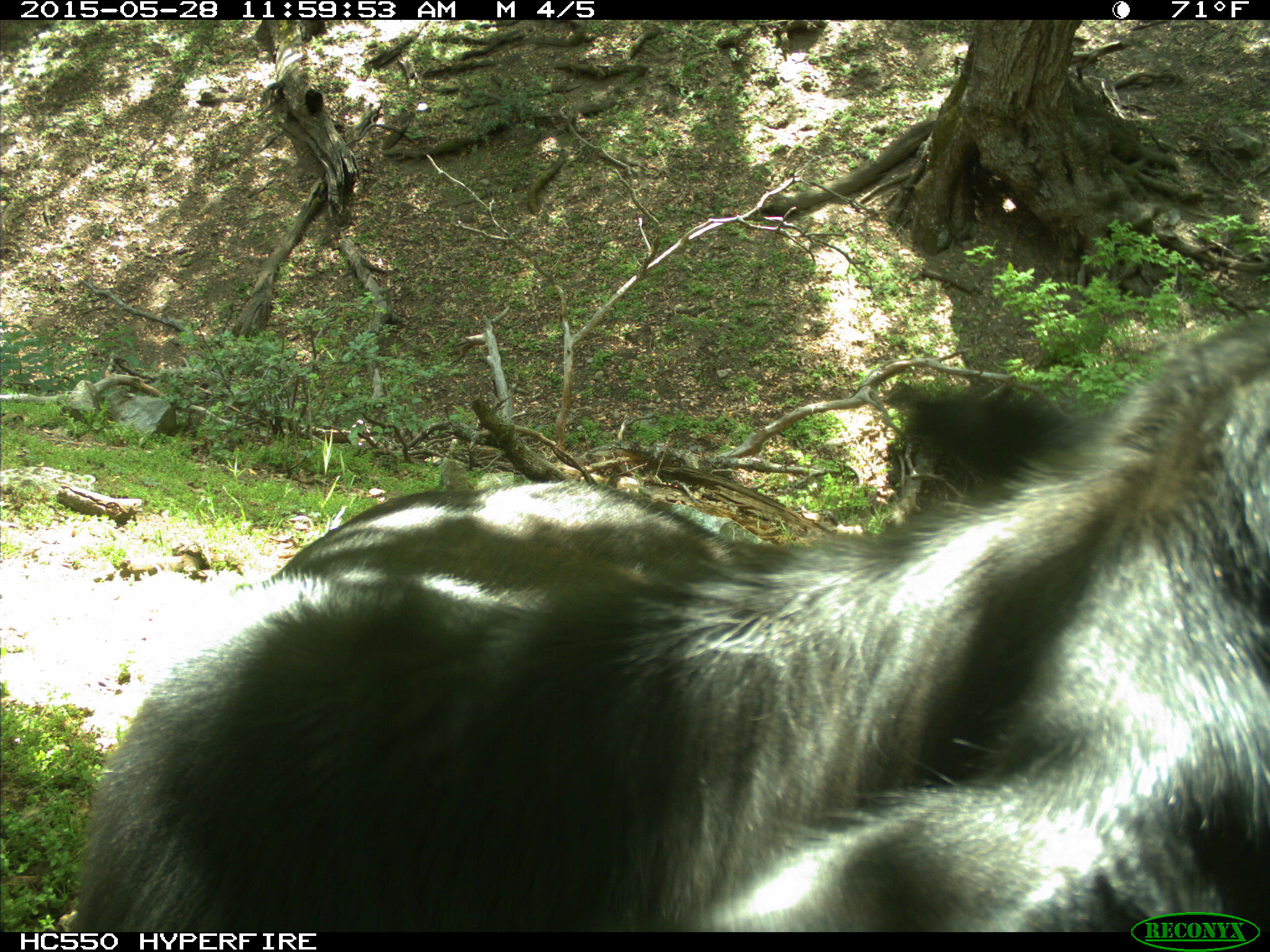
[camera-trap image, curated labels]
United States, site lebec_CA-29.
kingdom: Animalia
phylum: Chordata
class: Mammalia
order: Artiodactyla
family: Bovidae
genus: Bos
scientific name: Bos taurus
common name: domestic cow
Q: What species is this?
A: Bos taurus (domestic cow).